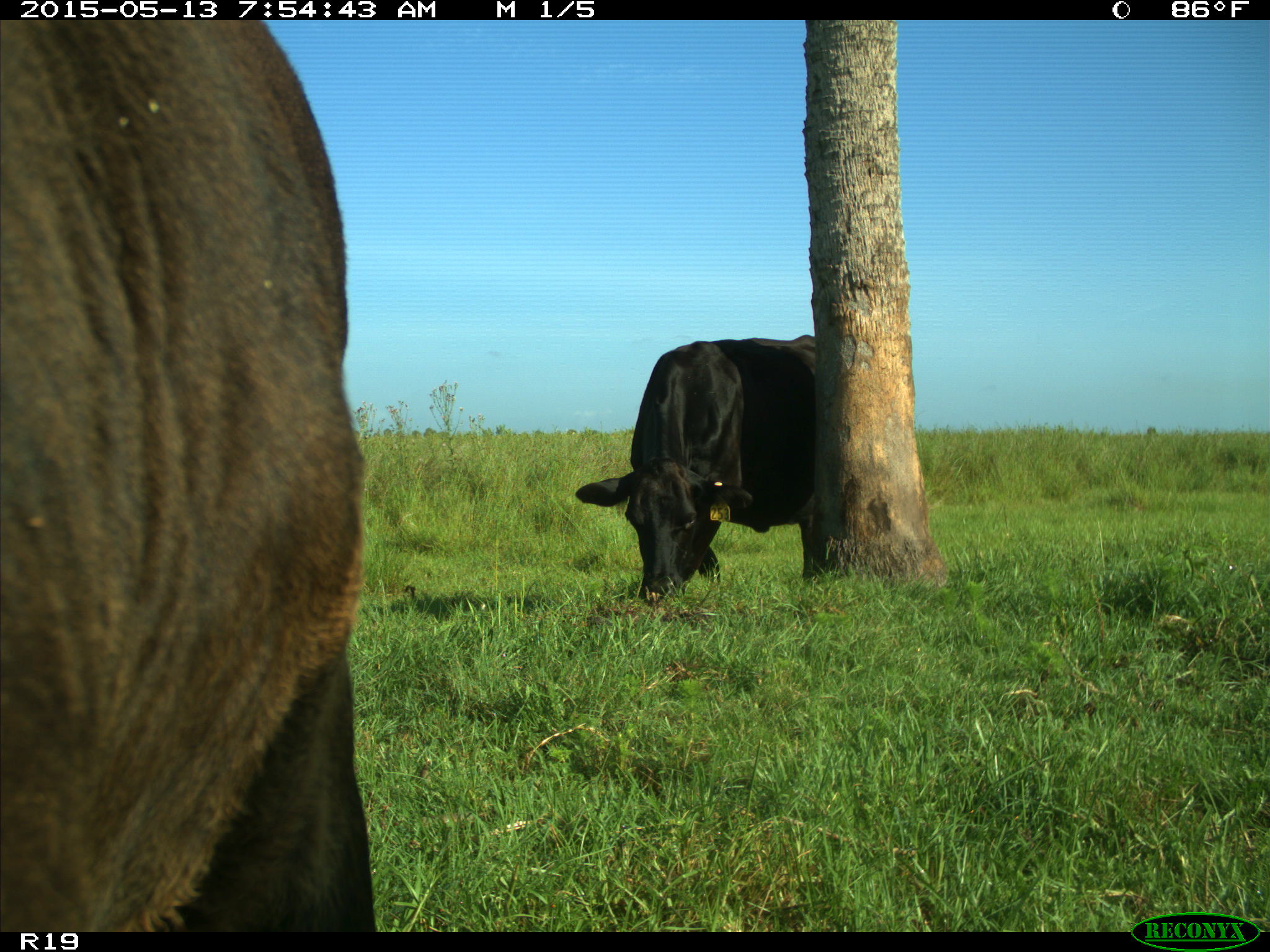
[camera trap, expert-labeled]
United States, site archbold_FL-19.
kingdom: Animalia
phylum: Chordata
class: Mammalia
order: Artiodactyla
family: Bovidae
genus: Bos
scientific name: Bos taurus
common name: domestic cow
Bos taurus (domestic cow).